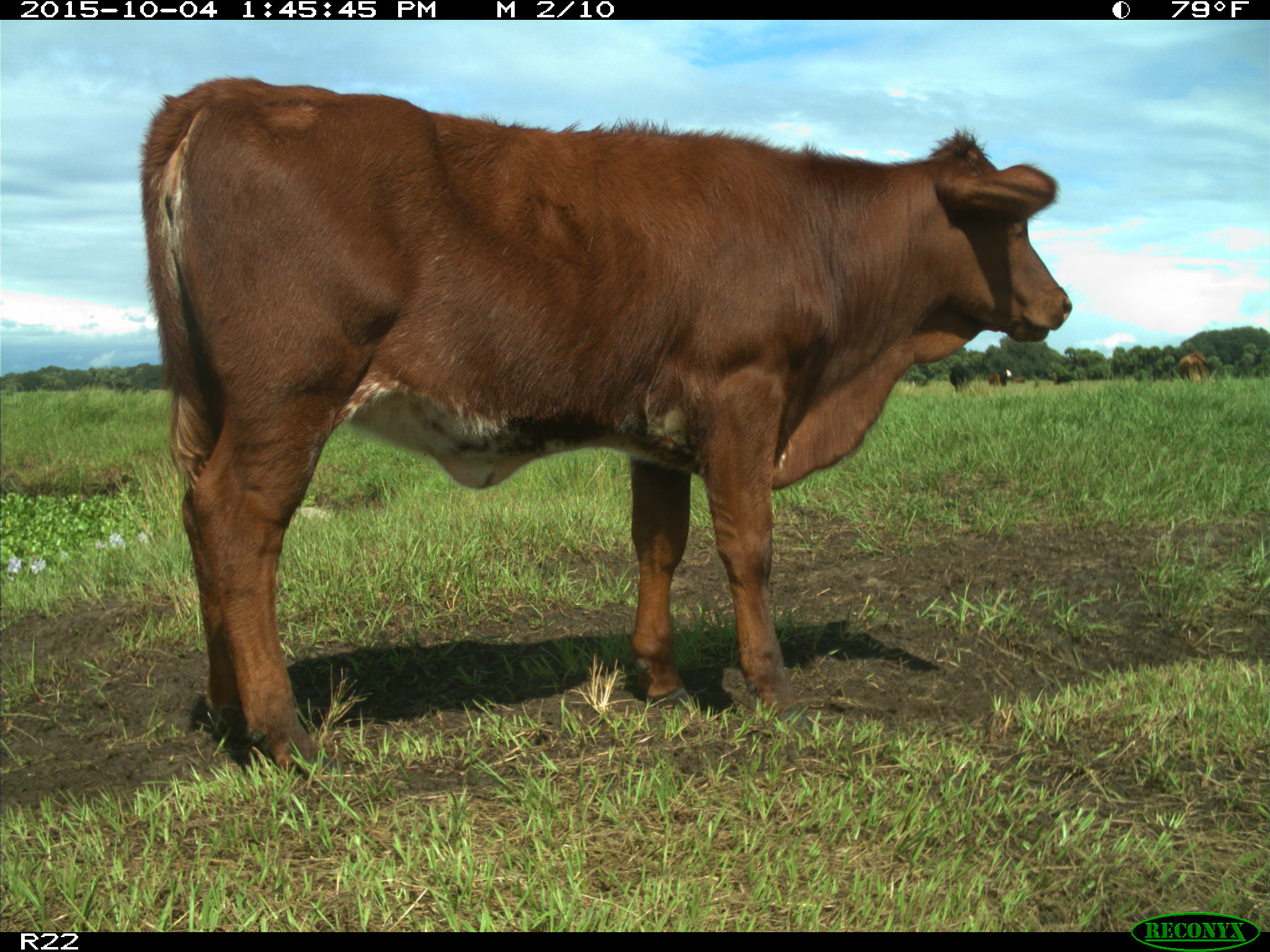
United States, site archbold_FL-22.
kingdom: Animalia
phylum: Chordata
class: Mammalia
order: Artiodactyla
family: Bovidae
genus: Bos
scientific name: Bos taurus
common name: domestic cow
Bos taurus (domestic cow).